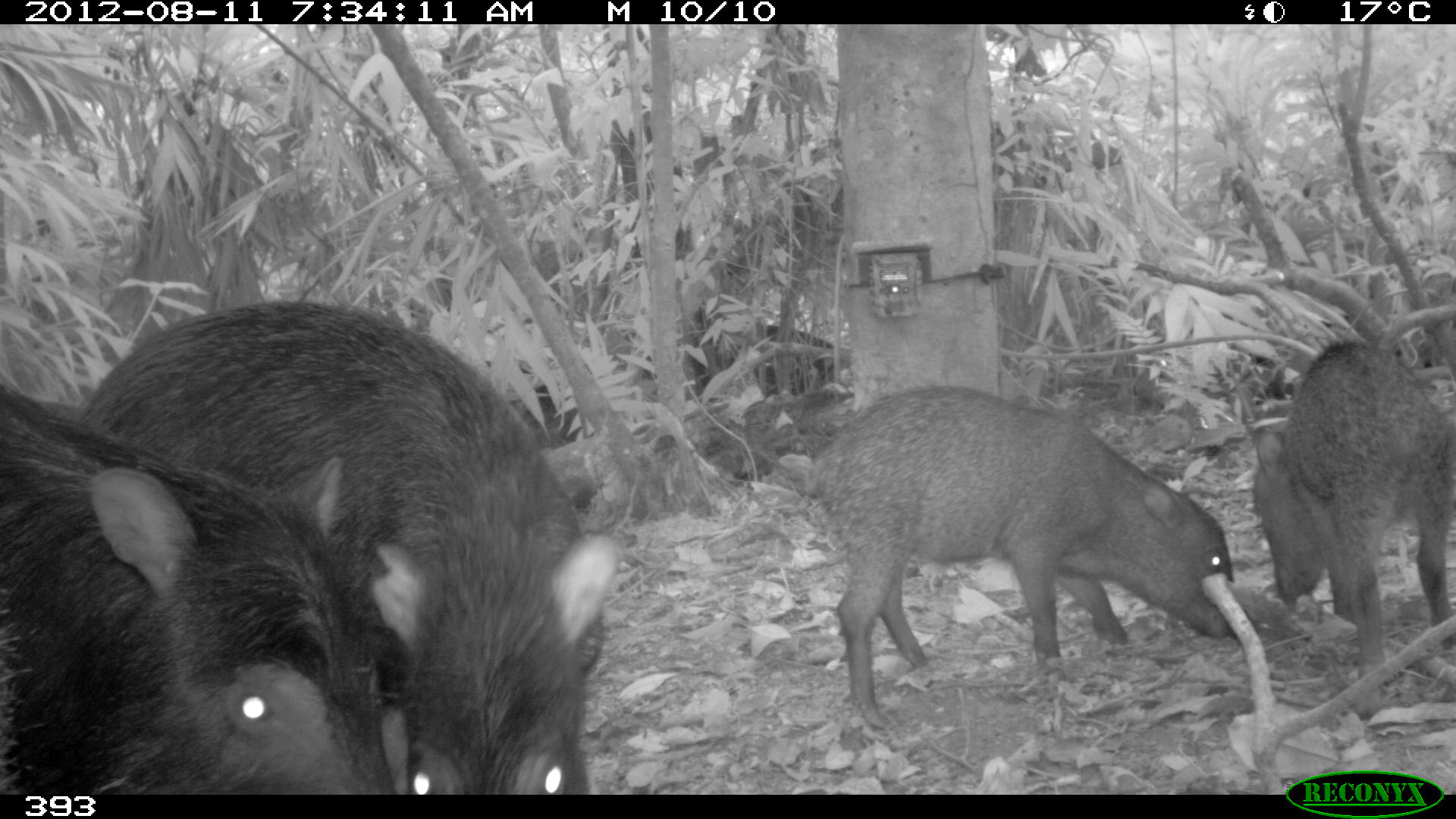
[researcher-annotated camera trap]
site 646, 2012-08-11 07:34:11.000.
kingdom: Animalia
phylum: Chordata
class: Mammalia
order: Artiodactyla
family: Tayassuidae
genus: Tayassu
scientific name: Tayassu pecari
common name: white-lipped peccary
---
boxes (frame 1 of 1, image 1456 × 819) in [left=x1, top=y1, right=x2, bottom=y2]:
tayassu pecari: [left=77, top=300, right=624, bottom=794]; [left=0, top=384, right=399, bottom=794]; [left=812, top=385, right=1233, bottom=730]; [left=1252, top=336, right=1455, bottom=720]